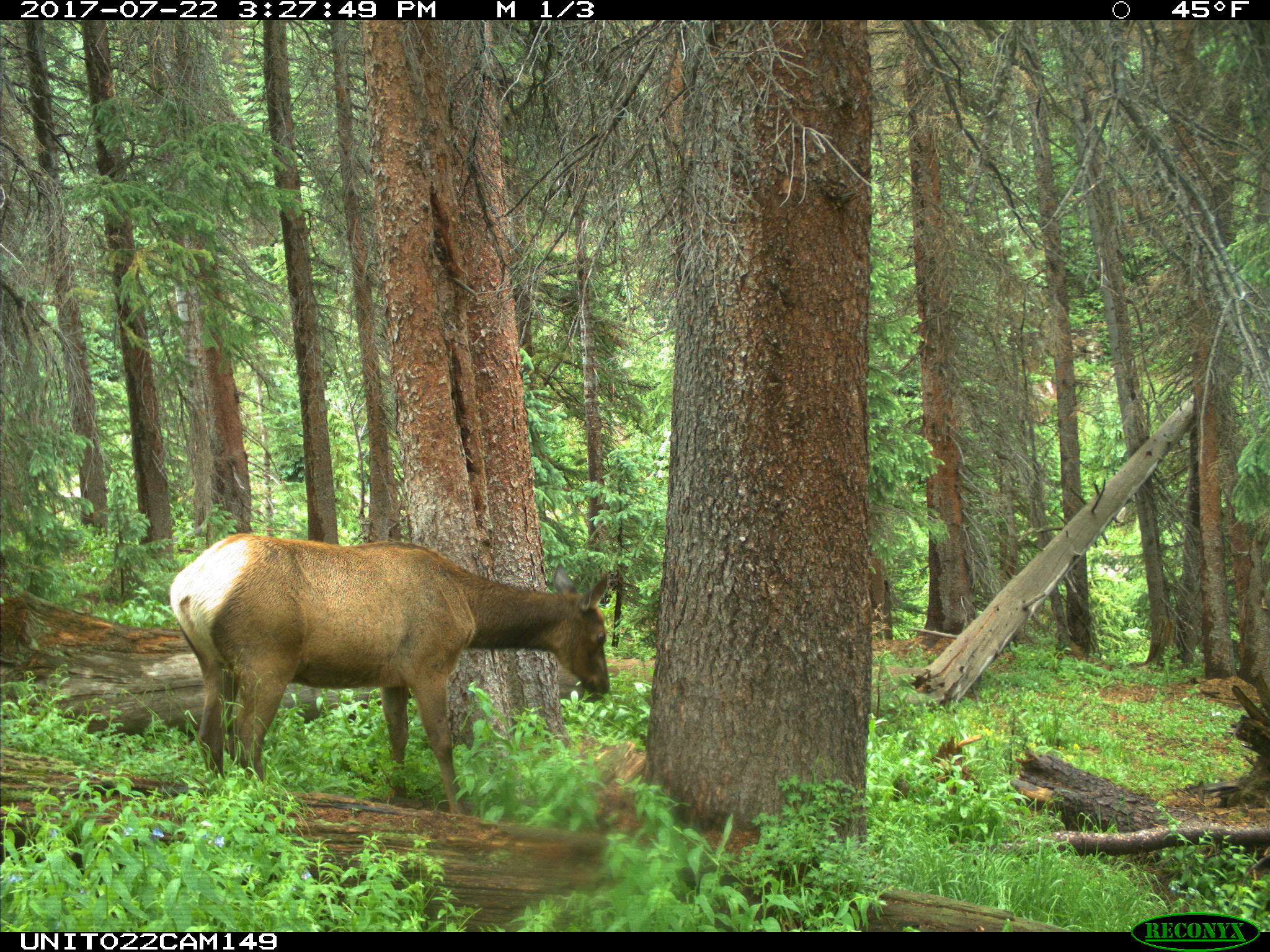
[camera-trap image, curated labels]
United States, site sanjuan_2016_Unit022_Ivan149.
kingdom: Animalia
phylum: Chordata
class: Mammalia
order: Artiodactyla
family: Cervidae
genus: Cervus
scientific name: Cervus elaphus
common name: red deer